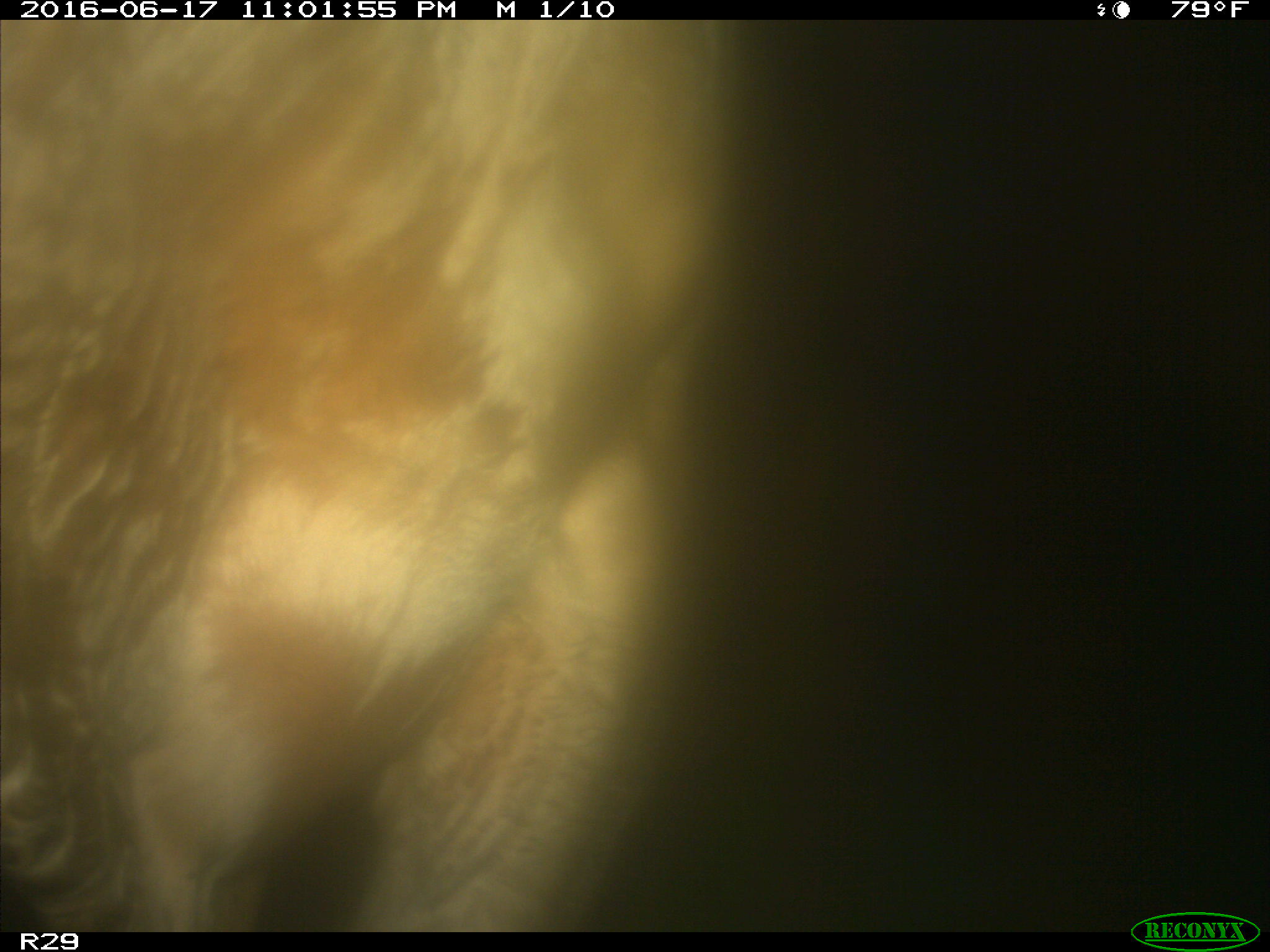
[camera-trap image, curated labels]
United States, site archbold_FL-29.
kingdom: Animalia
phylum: Chordata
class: Mammalia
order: Artiodactyla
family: Bovidae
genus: Bos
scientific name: Bos taurus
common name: domestic cow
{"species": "Bos taurus (domestic cow)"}